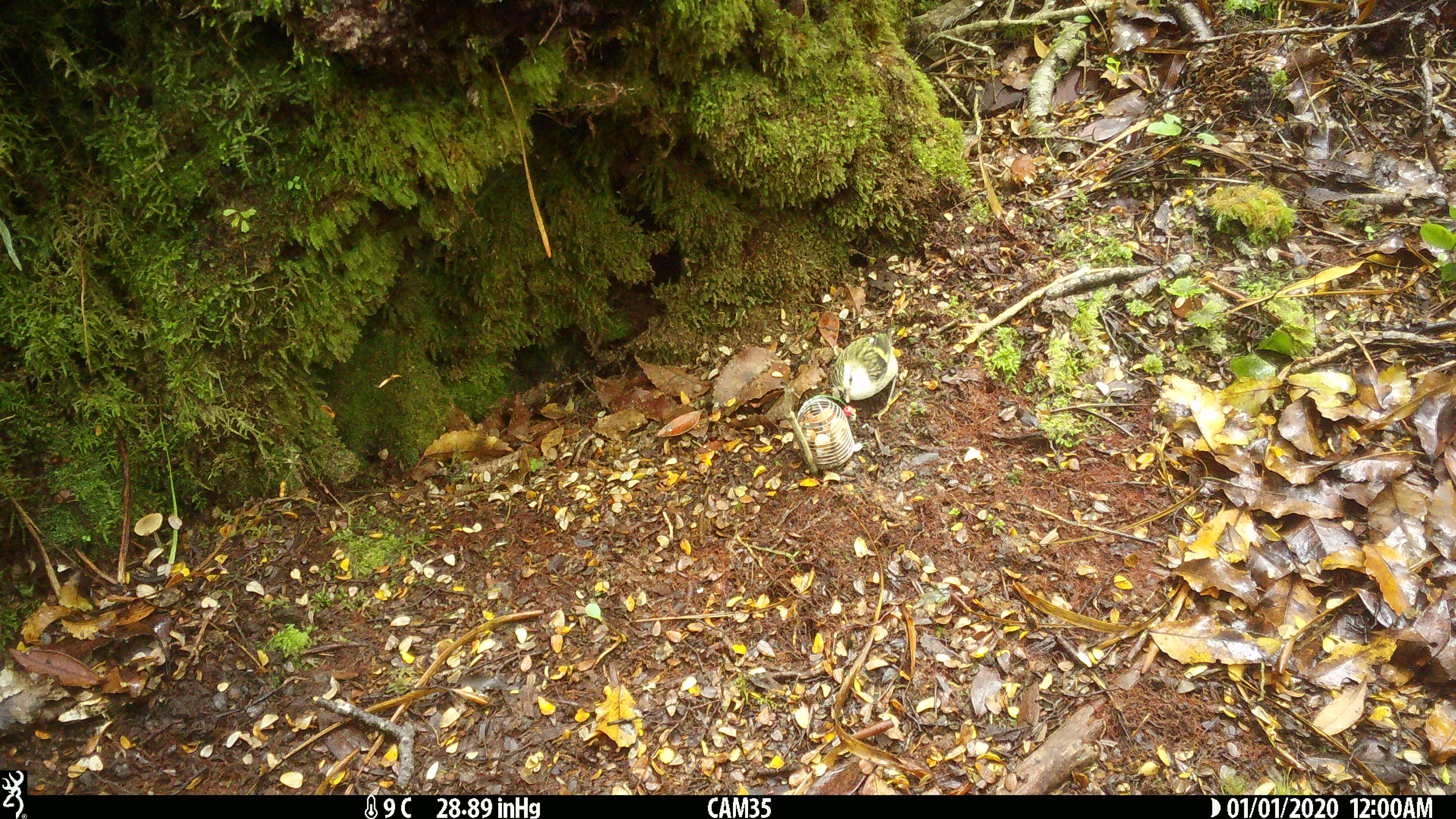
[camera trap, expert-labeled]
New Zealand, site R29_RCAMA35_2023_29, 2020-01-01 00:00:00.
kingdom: Animalia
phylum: Chordata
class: Aves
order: Passeriformes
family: Acanthisittidae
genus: Acanthisitta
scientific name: Acanthisitta chloris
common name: rifleman